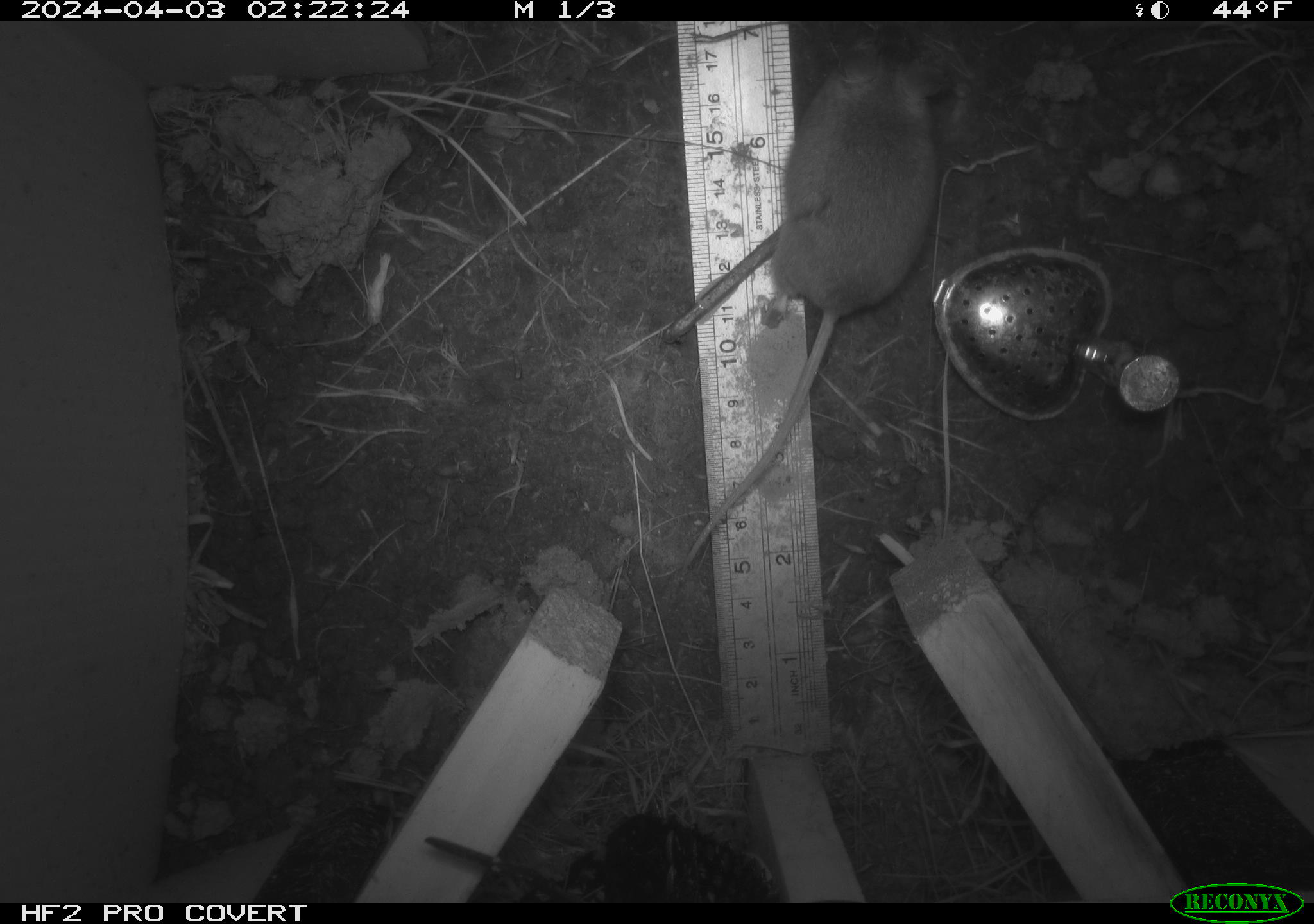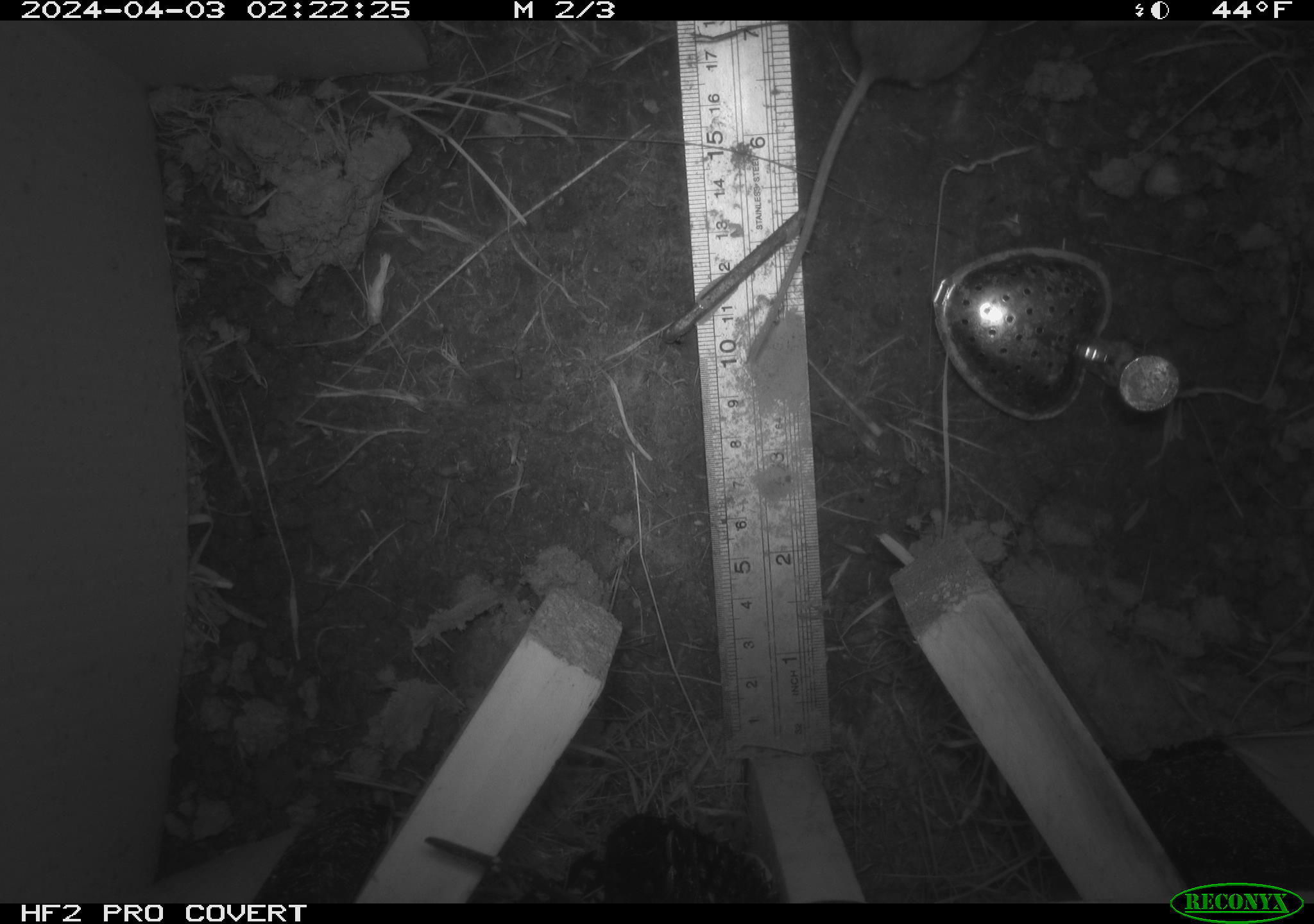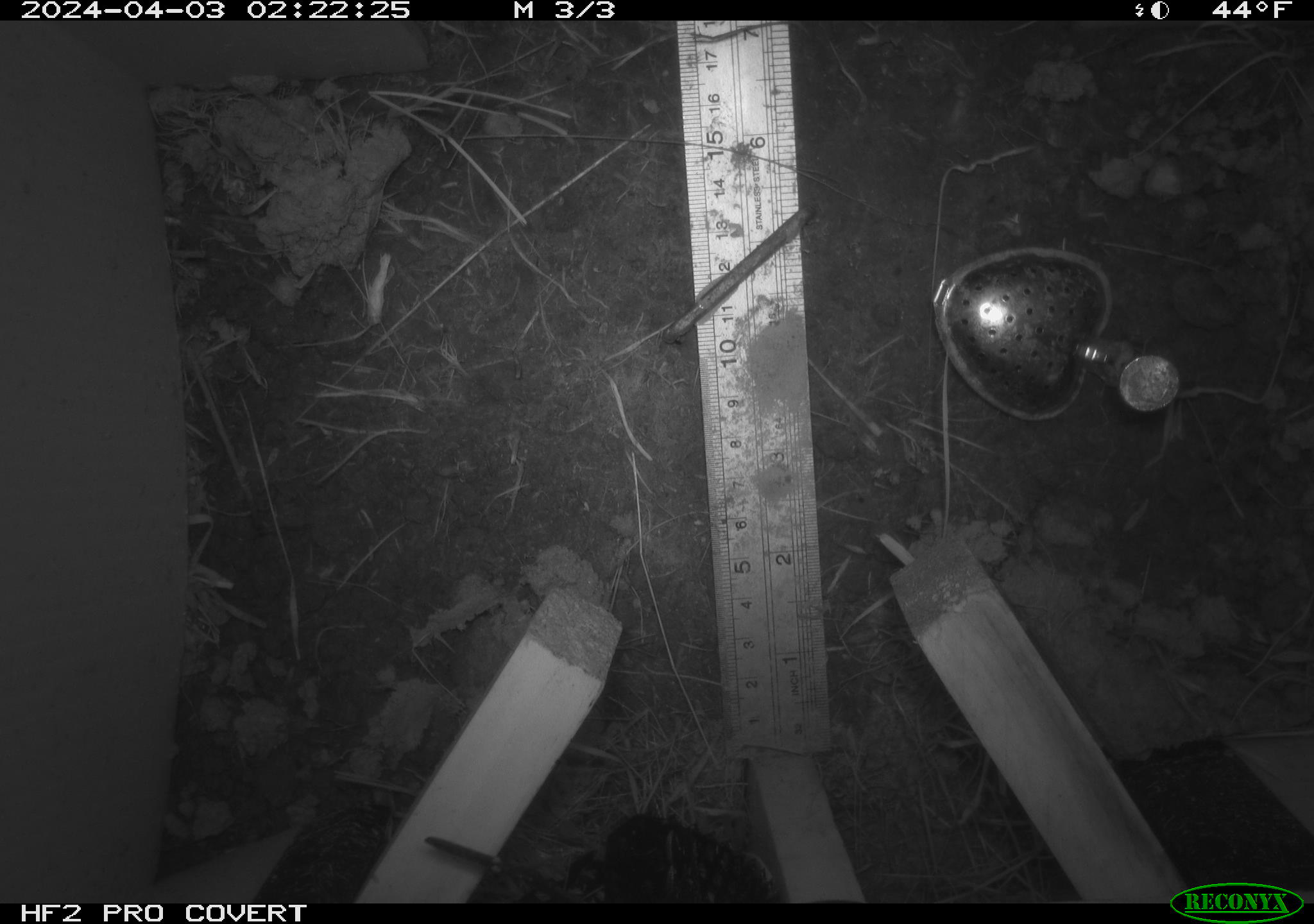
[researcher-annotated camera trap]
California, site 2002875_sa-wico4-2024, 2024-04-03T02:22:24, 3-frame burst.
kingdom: Animalia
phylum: Chordata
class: Mammalia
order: Rodentia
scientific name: Rodentia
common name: rodent